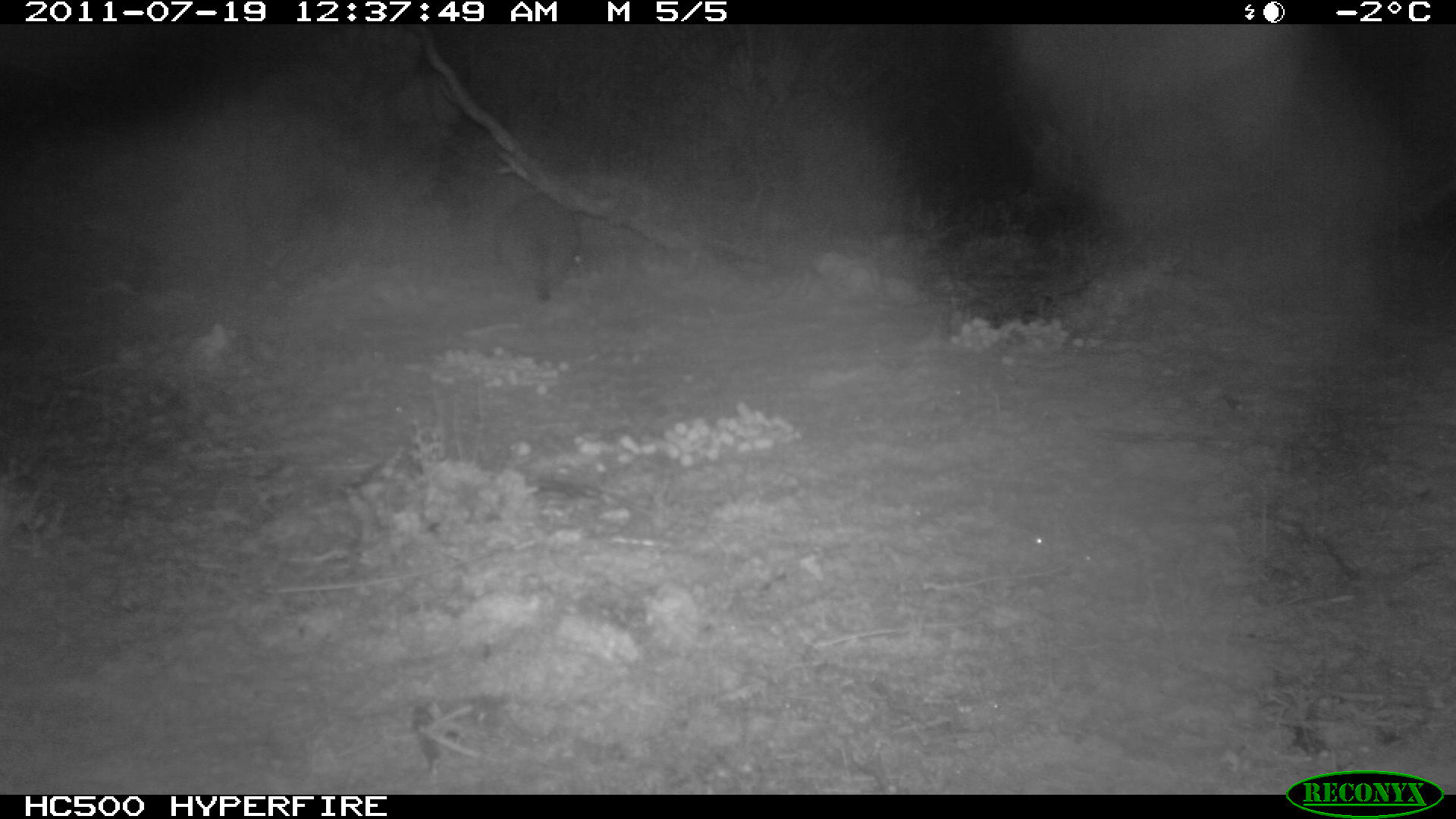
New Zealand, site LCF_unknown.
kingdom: Animalia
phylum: Chordata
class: Mammalia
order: Diprotodontia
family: Macropodidae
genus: Notamacropus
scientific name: Notamacropus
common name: wallaby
Wallaby (Notamacropus).